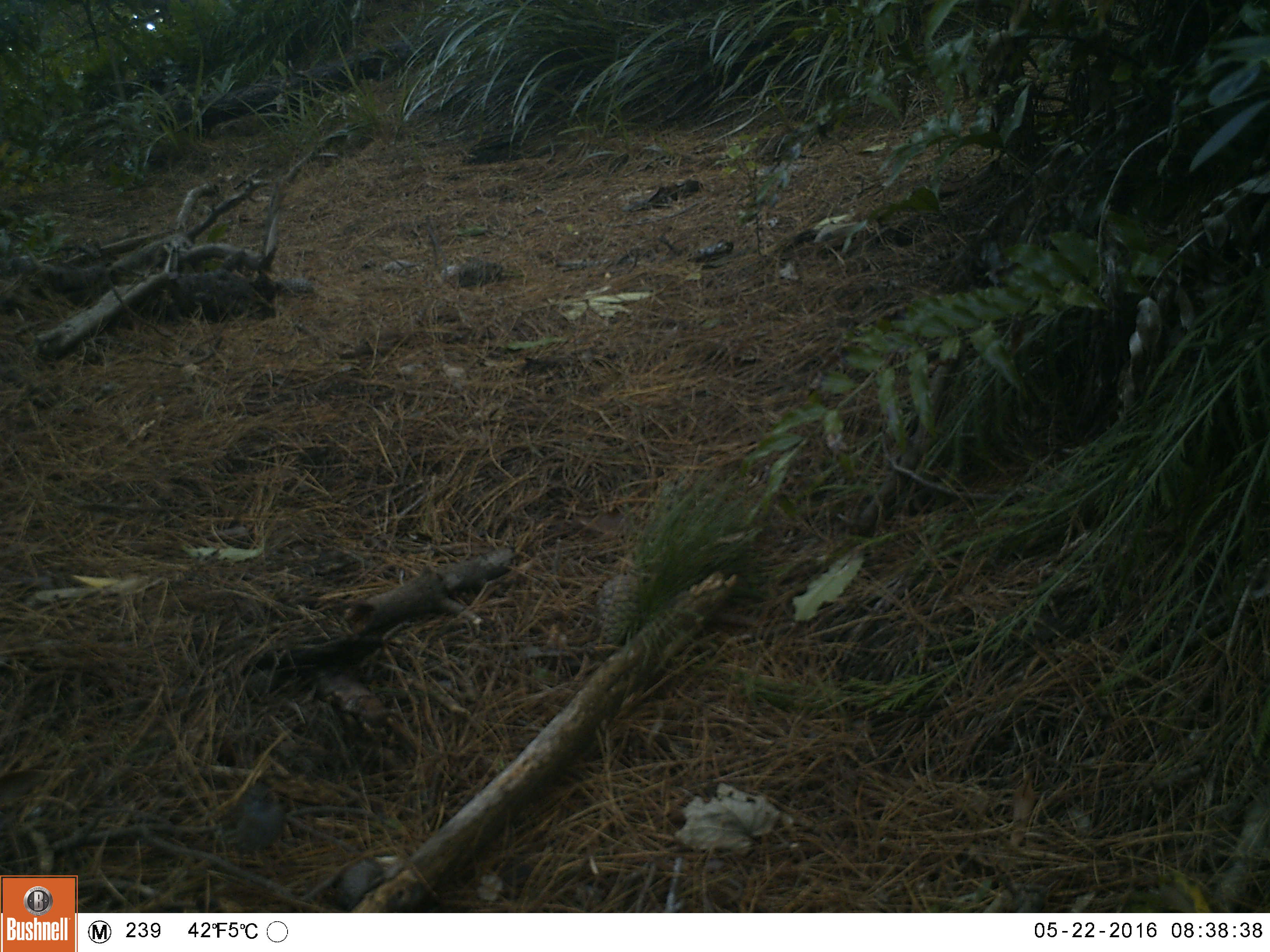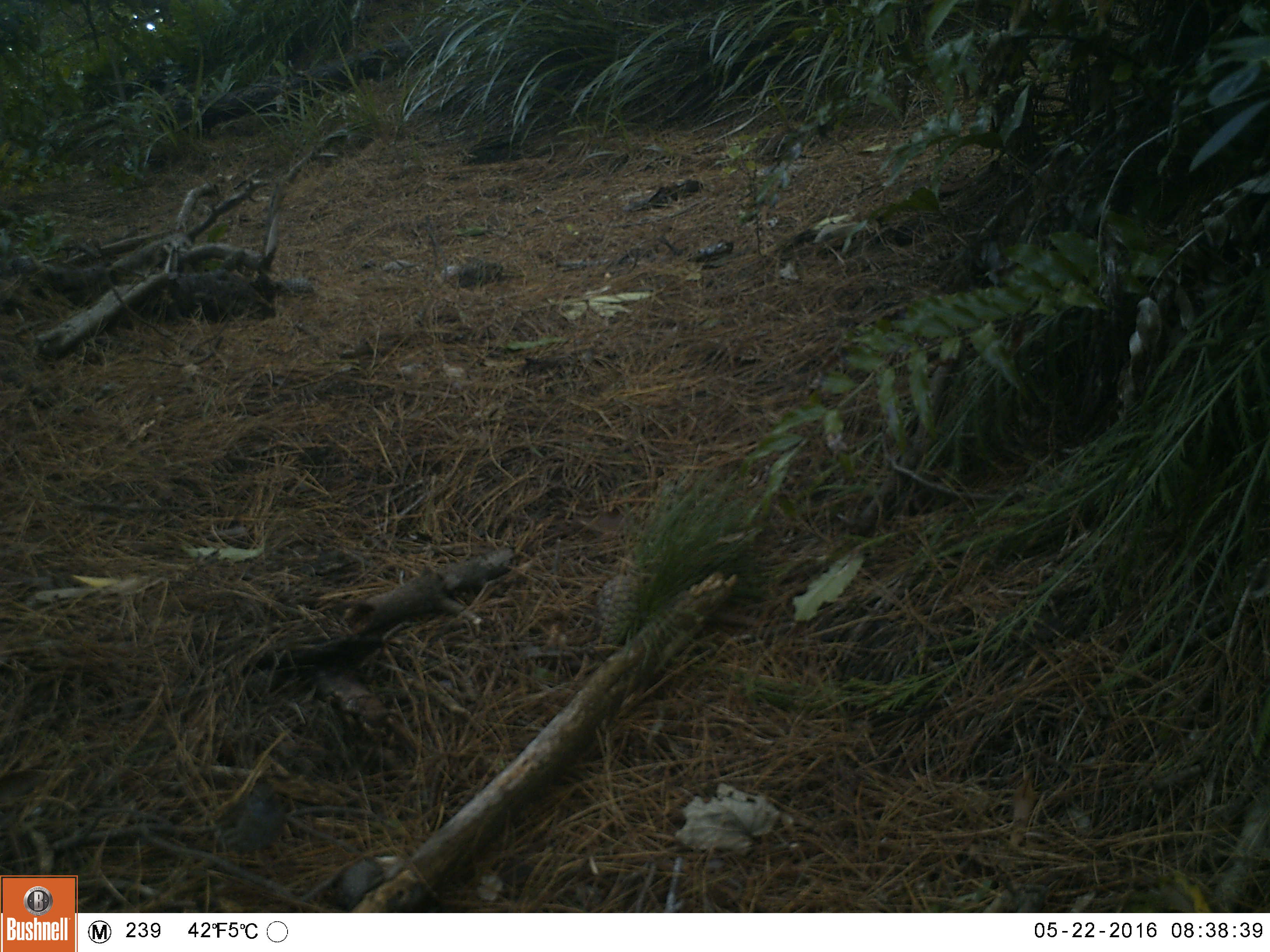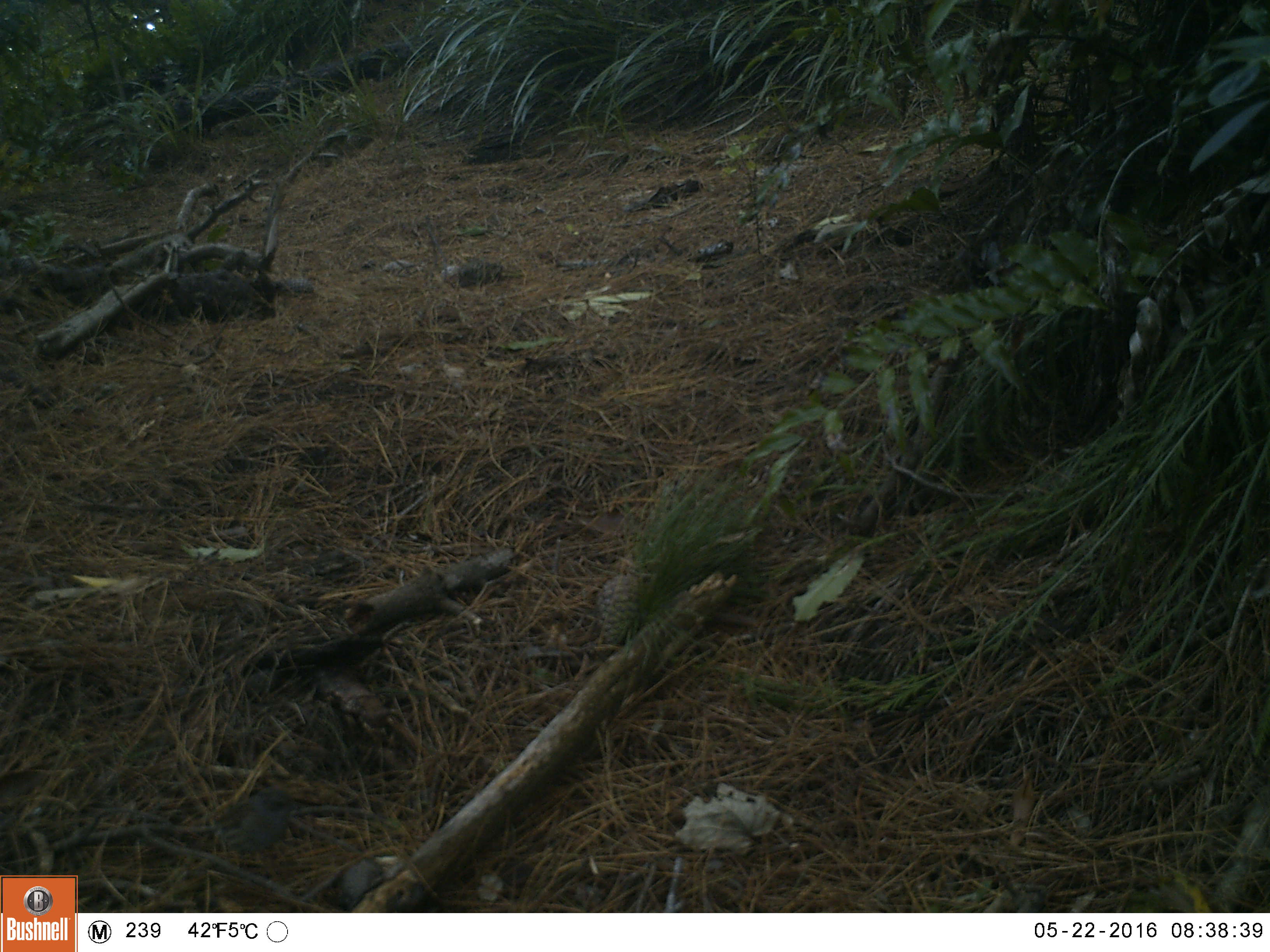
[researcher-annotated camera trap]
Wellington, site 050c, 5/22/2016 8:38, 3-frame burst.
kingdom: Animalia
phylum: Chordata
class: Aves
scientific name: Aves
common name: bird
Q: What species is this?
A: Bird (Aves).